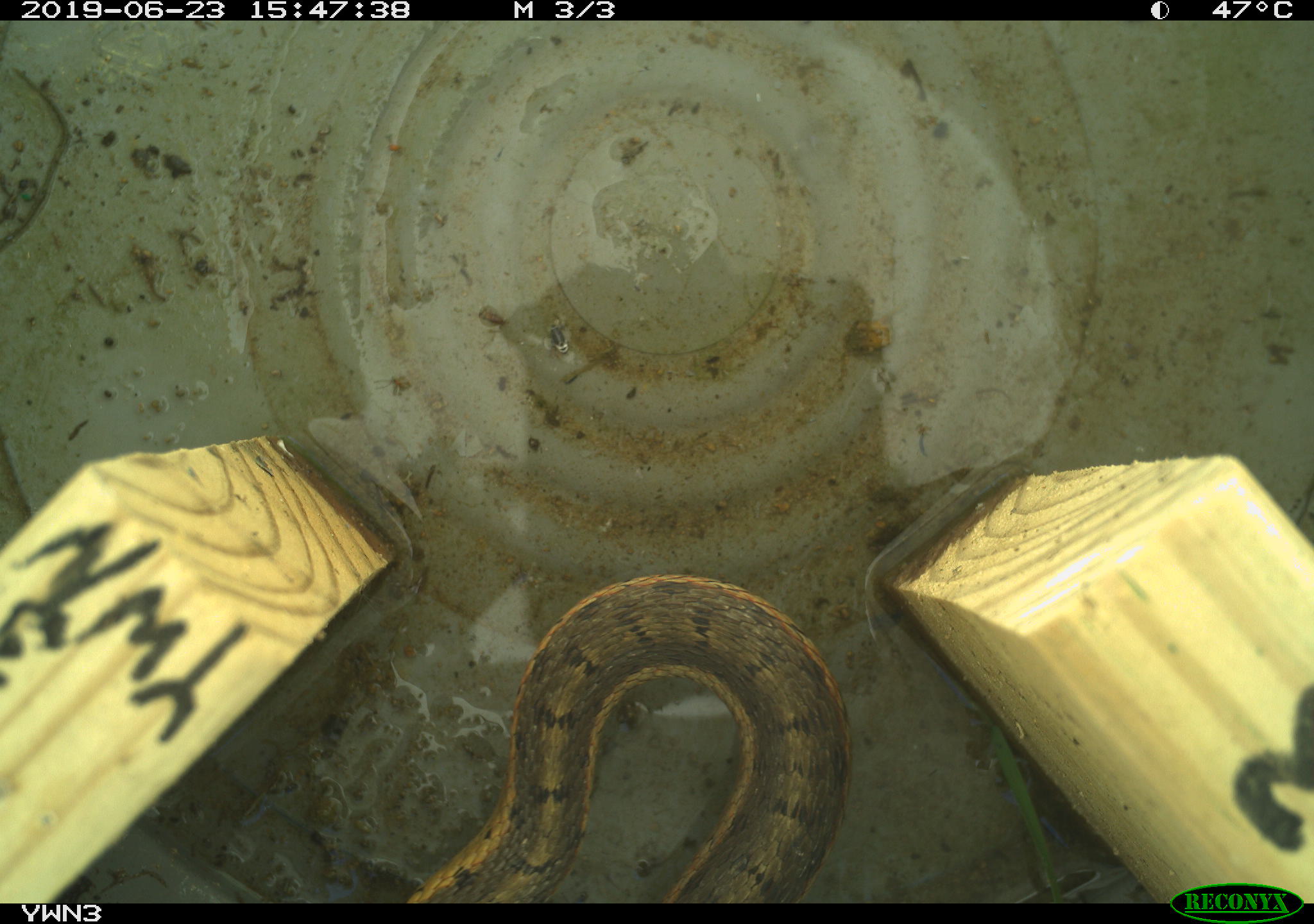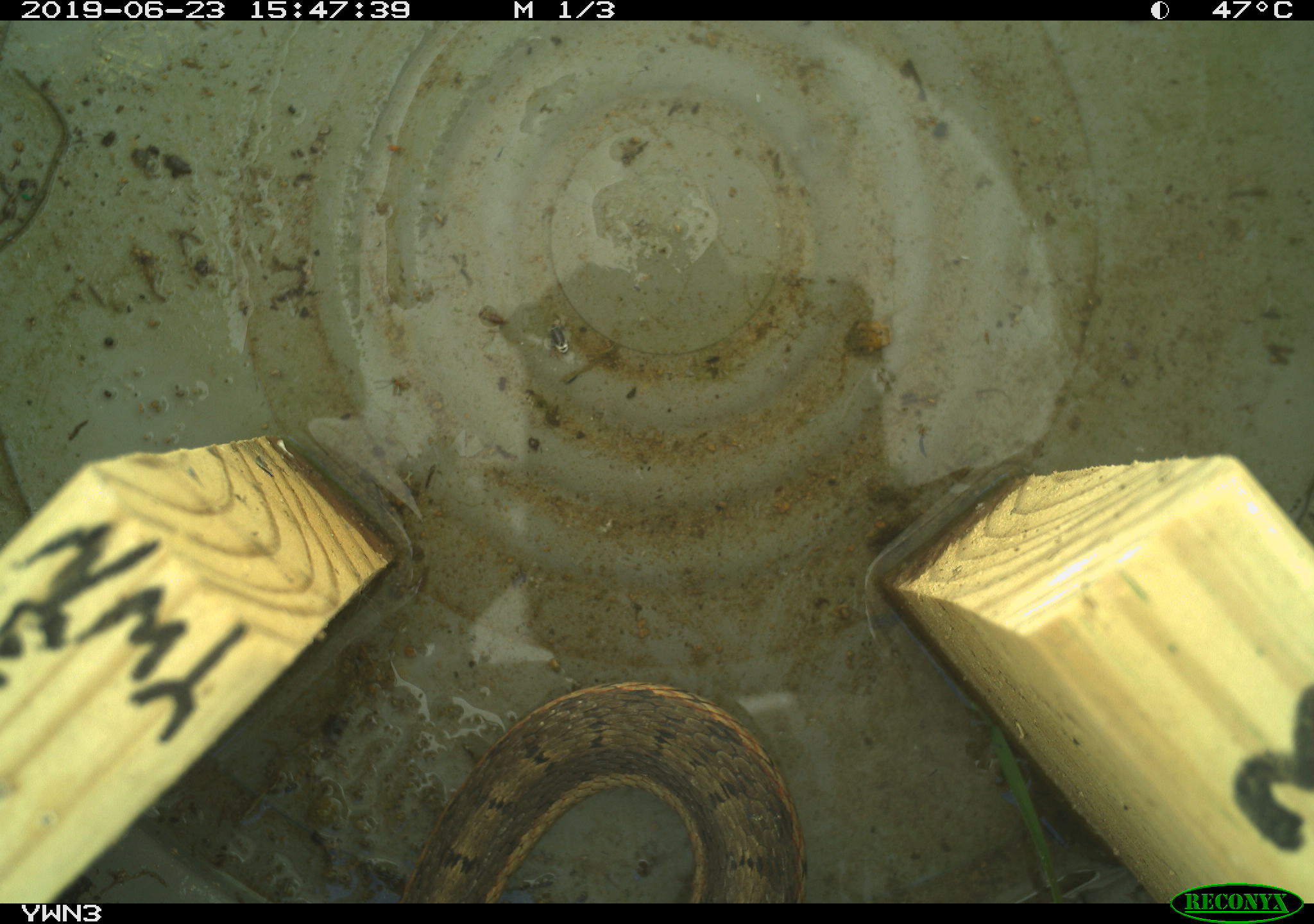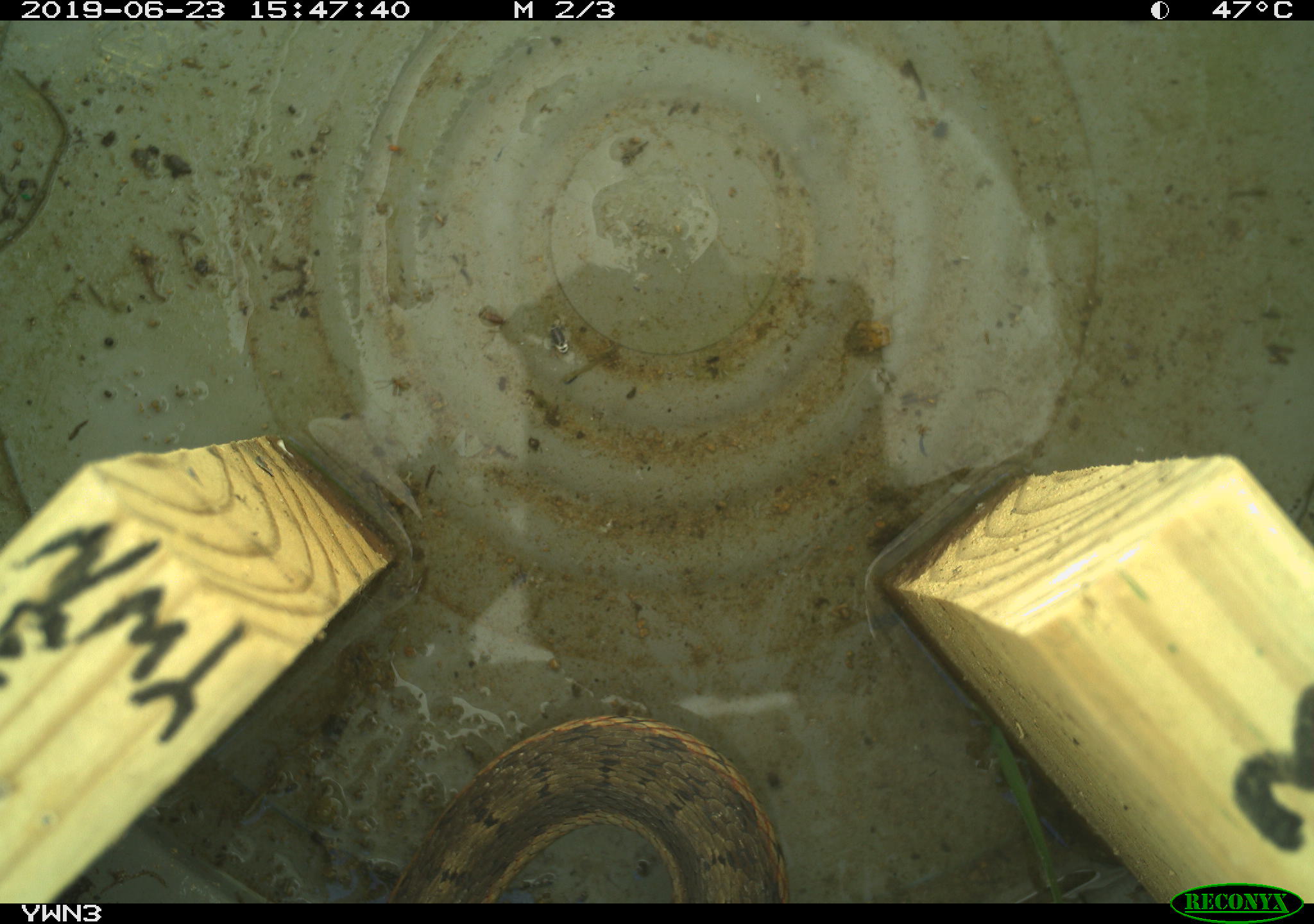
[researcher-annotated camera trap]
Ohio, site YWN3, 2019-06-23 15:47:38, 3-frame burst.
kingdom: Animalia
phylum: Chordata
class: Reptilia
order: Squamata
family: Colubridae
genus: Thamnophis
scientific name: Thamnophis sirtalis sirtalis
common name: eastern gartersnake